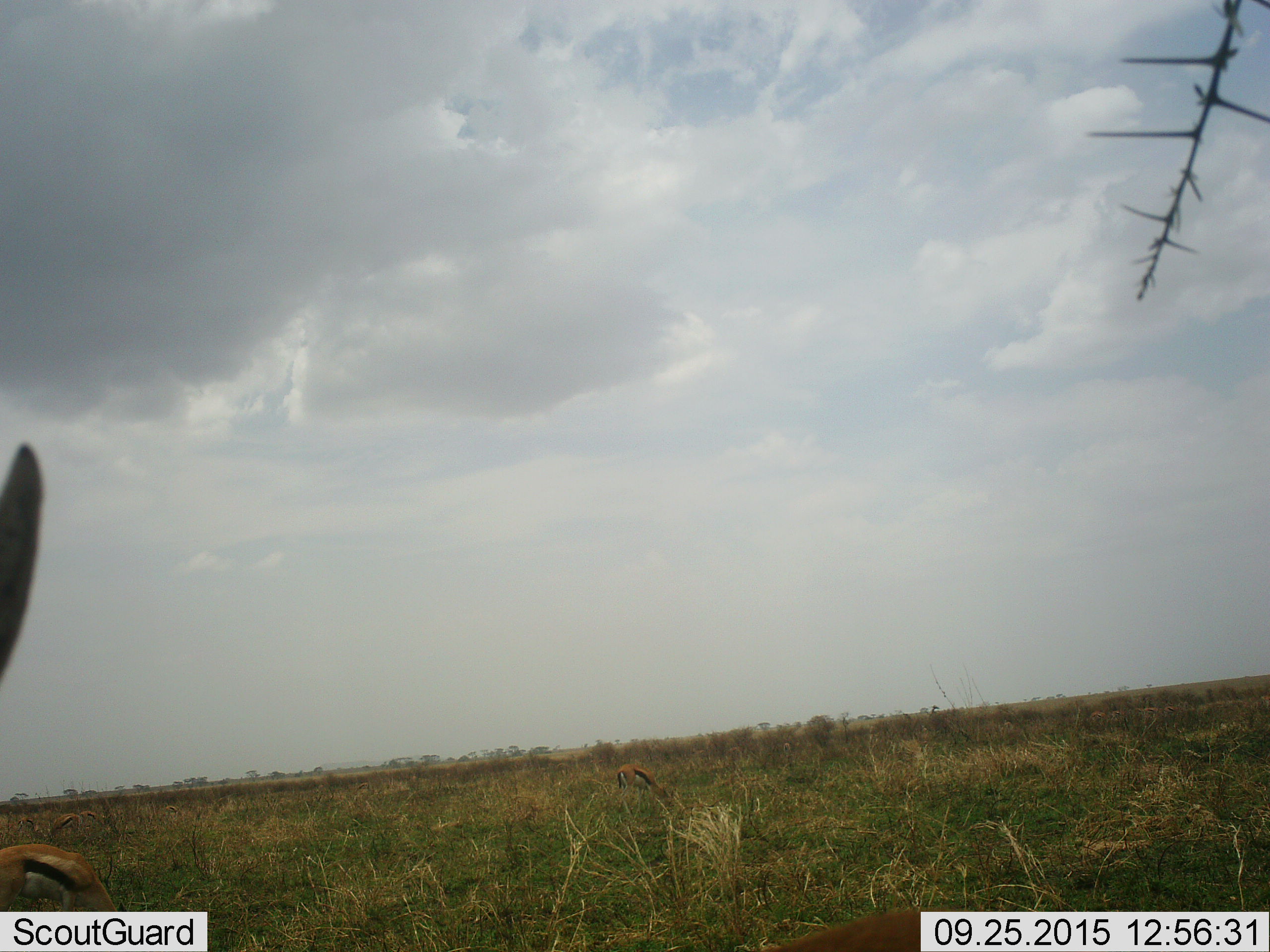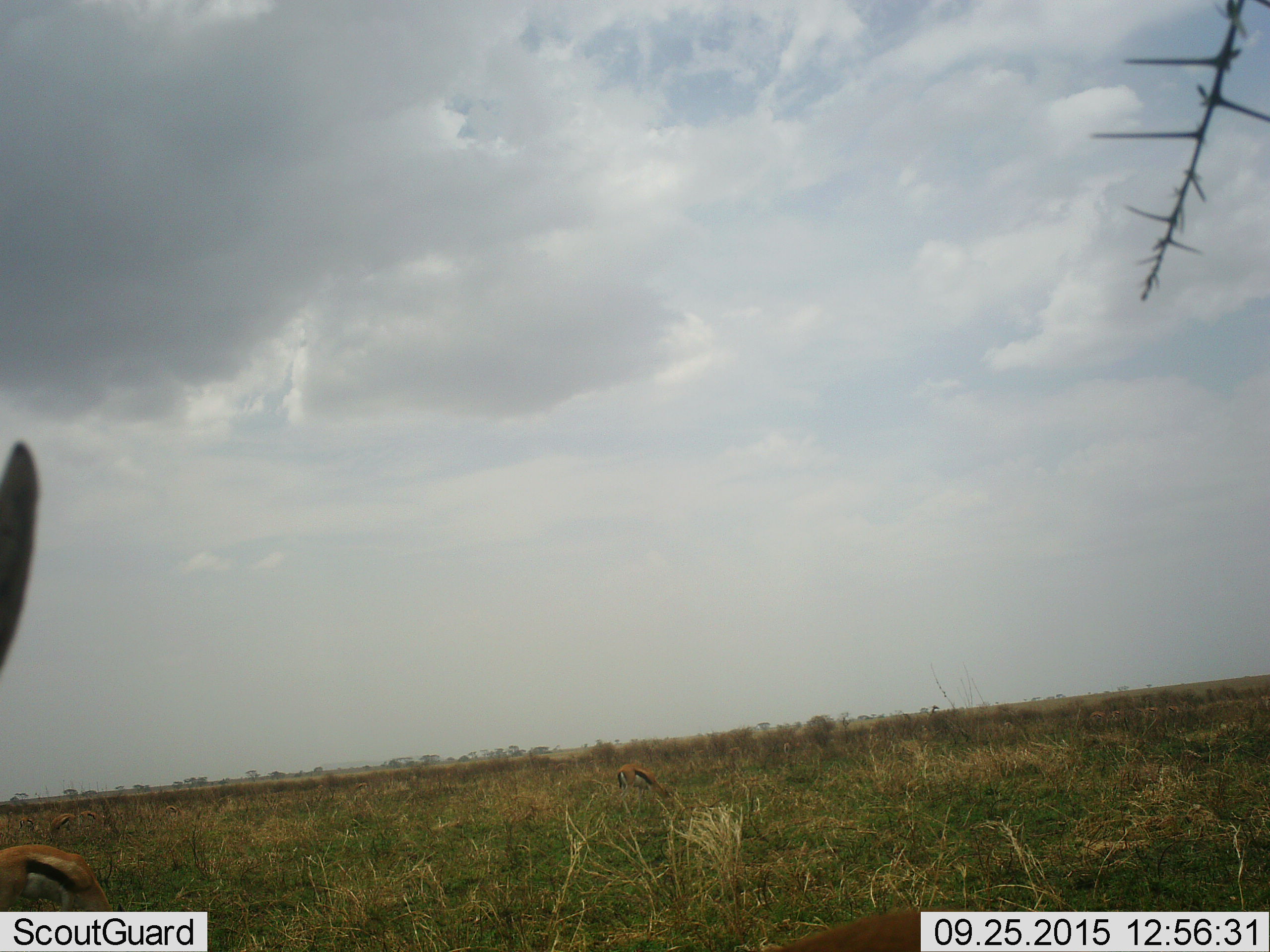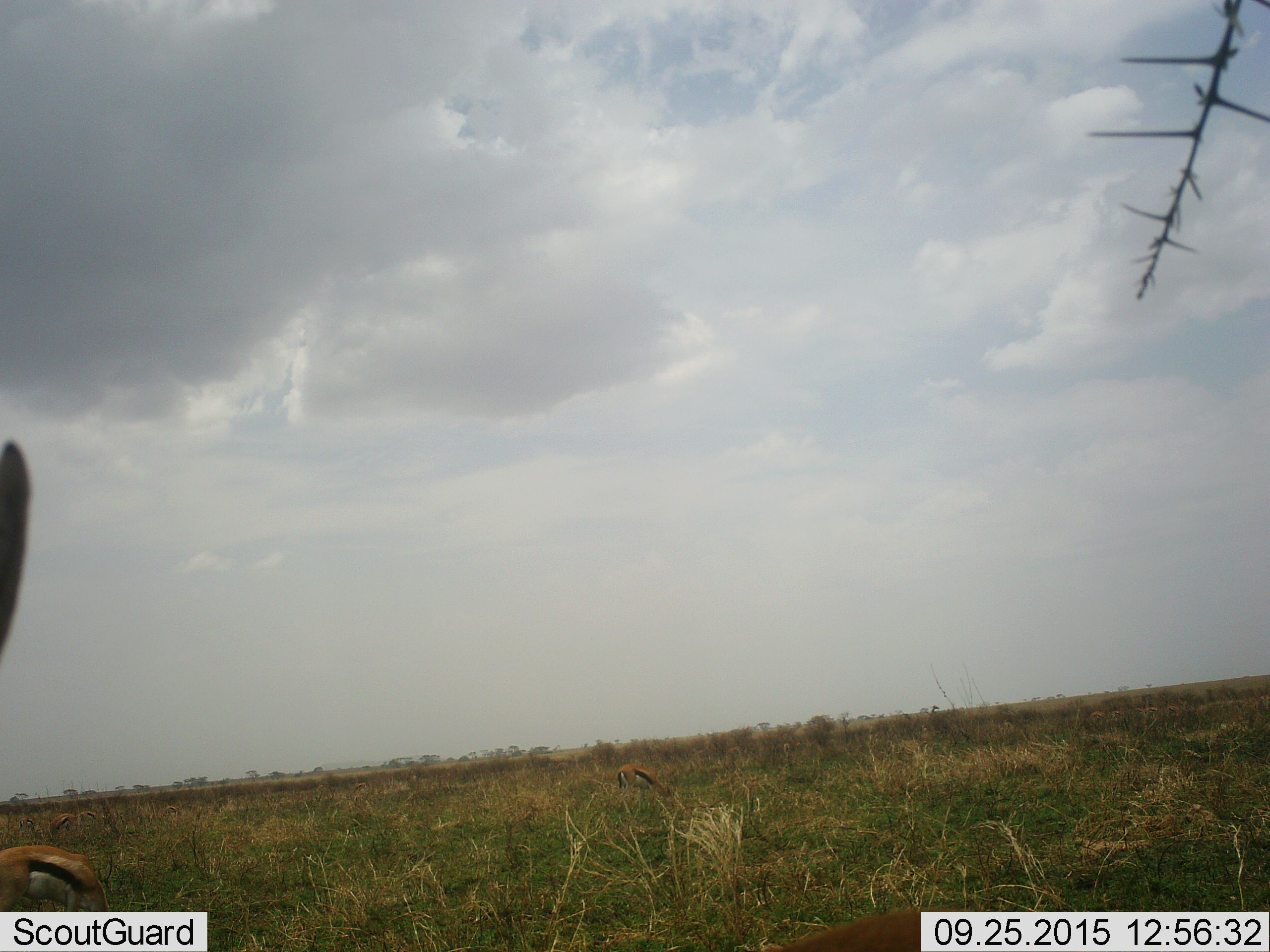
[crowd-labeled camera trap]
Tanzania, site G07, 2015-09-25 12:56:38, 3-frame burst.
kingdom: Animalia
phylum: Chordata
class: Mammalia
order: Artiodactyla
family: Bovidae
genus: Eudorcas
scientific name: Eudorcas thomsonii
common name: thomson's gazelle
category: gazellethomsons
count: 8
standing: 50%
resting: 0%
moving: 0%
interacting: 0%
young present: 0%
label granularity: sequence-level